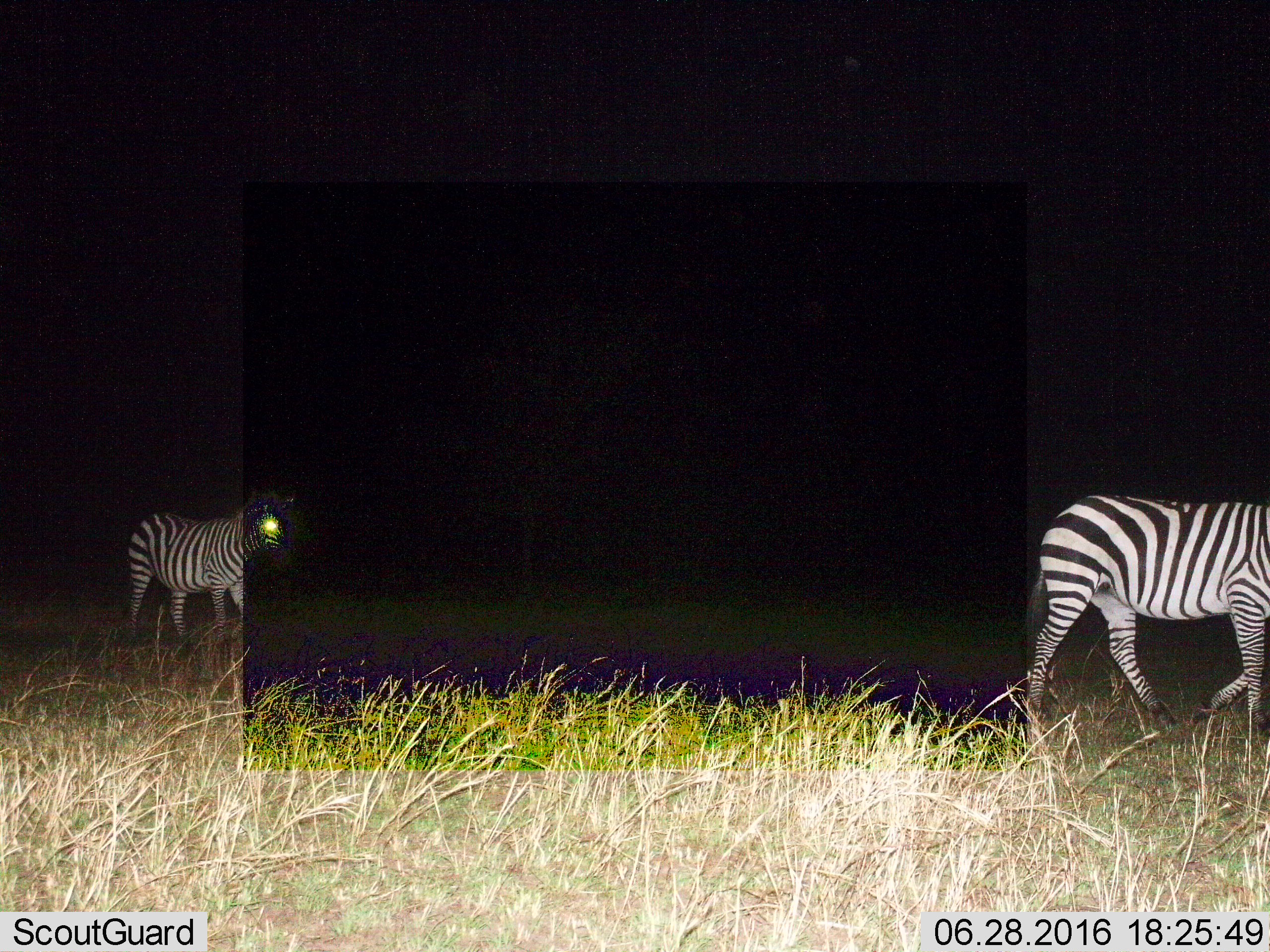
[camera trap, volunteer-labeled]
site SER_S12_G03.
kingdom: Animalia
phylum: Chordata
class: Mammalia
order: Perissodactyla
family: Equidae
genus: Equus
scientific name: Equus quagga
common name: plains zebra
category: zebraplains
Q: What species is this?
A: Zebraplains (plains zebra) (Equus quagga).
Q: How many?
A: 2.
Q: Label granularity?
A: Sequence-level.